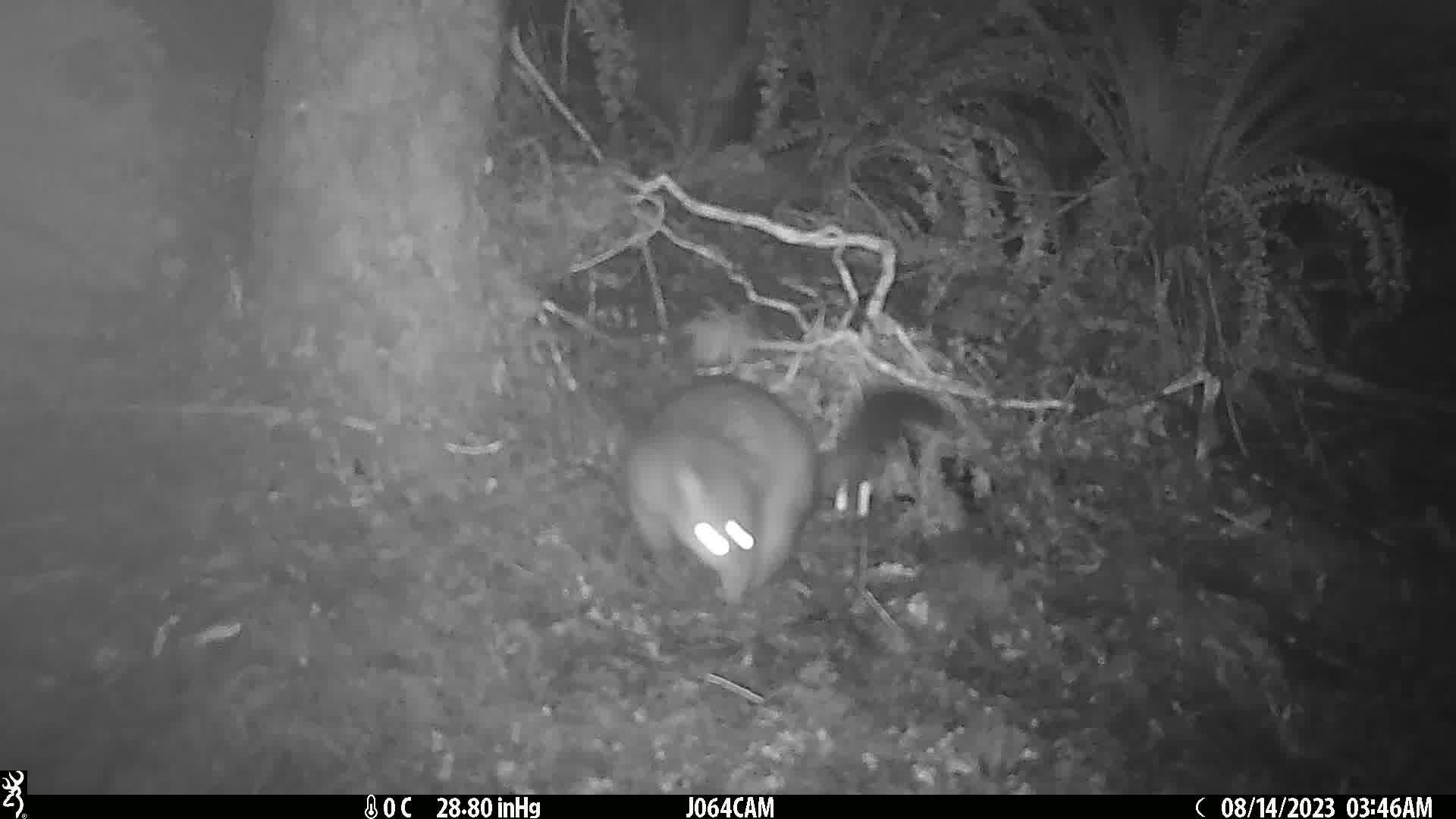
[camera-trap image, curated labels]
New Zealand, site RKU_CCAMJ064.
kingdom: Animalia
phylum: Chordata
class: Mammalia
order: Diprotodontia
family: Phalangeridae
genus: Trichosurus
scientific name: Trichosurus vulpecula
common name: common brushtail possum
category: possum